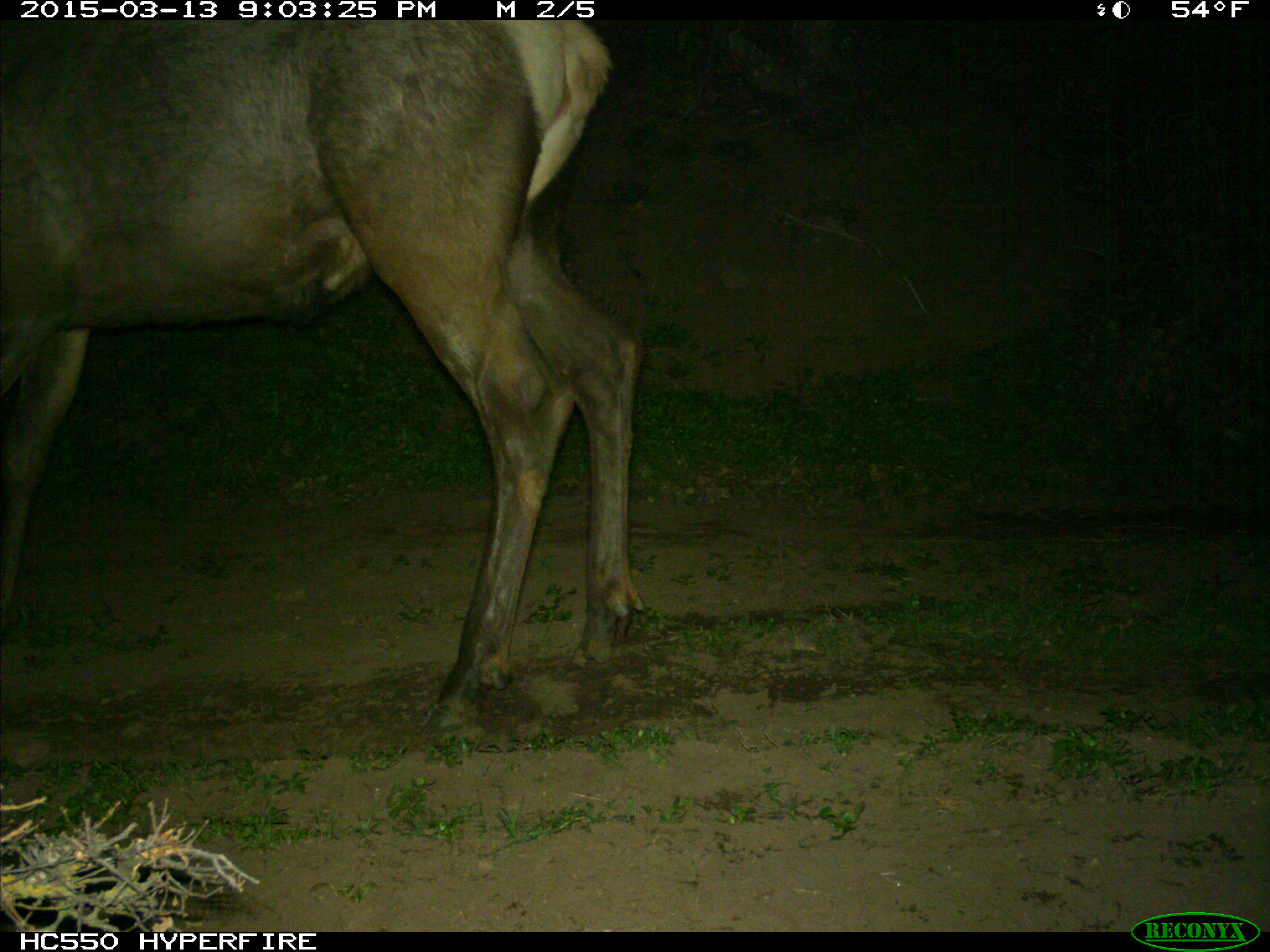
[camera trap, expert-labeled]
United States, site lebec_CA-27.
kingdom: Animalia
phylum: Chordata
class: Mammalia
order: Artiodactyla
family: Cervidae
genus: Cervus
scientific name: Cervus canadensis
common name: elk